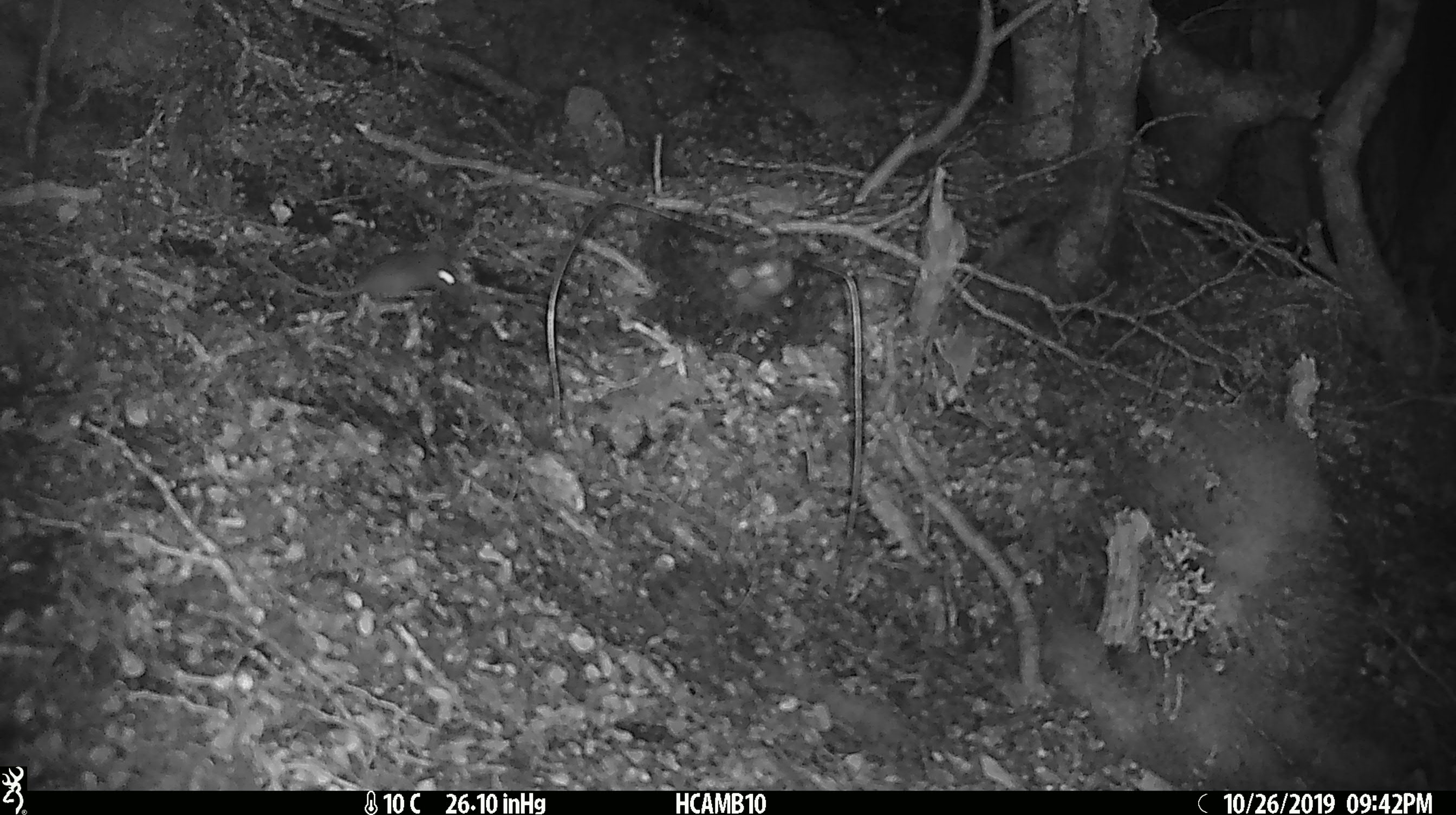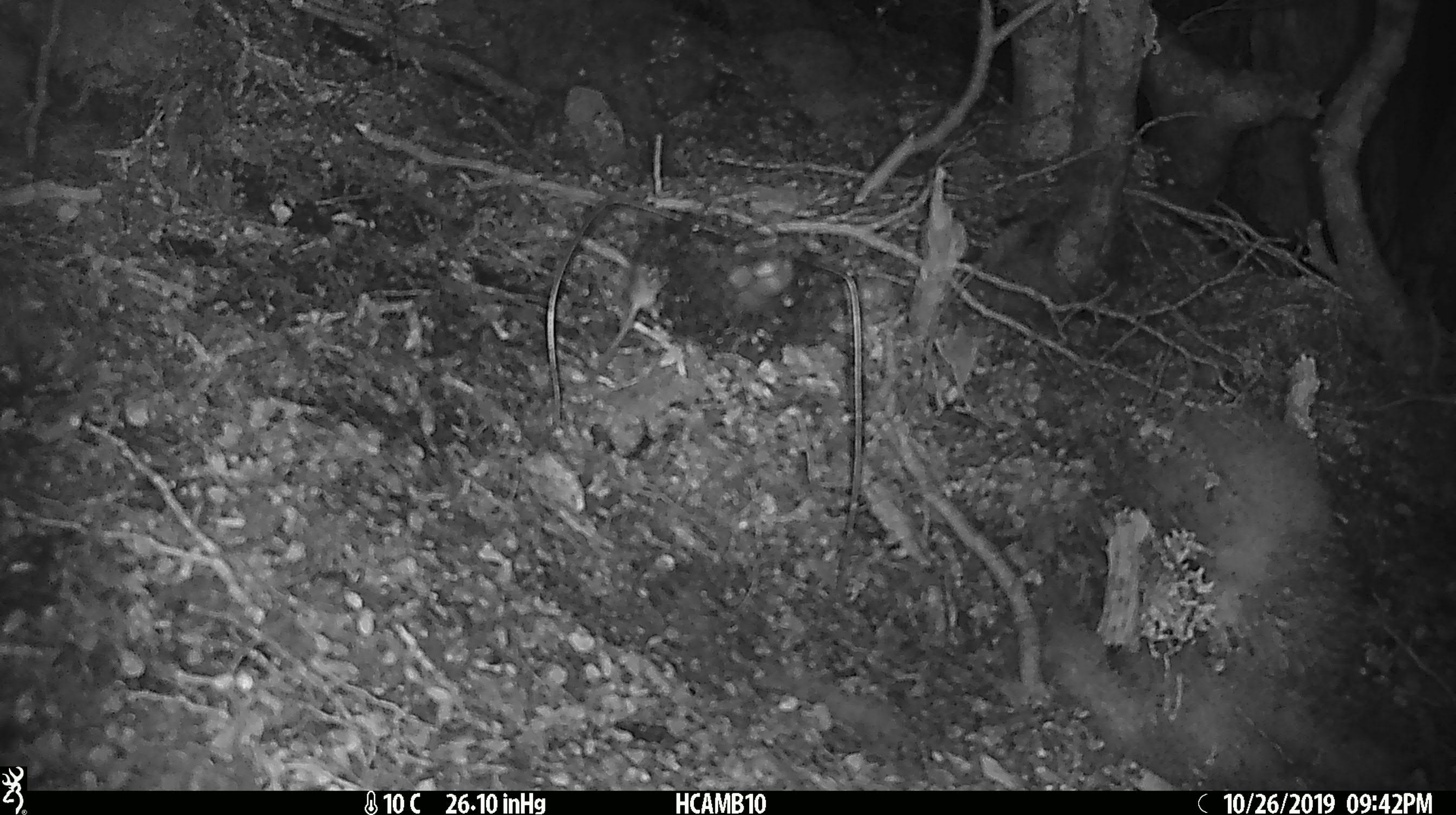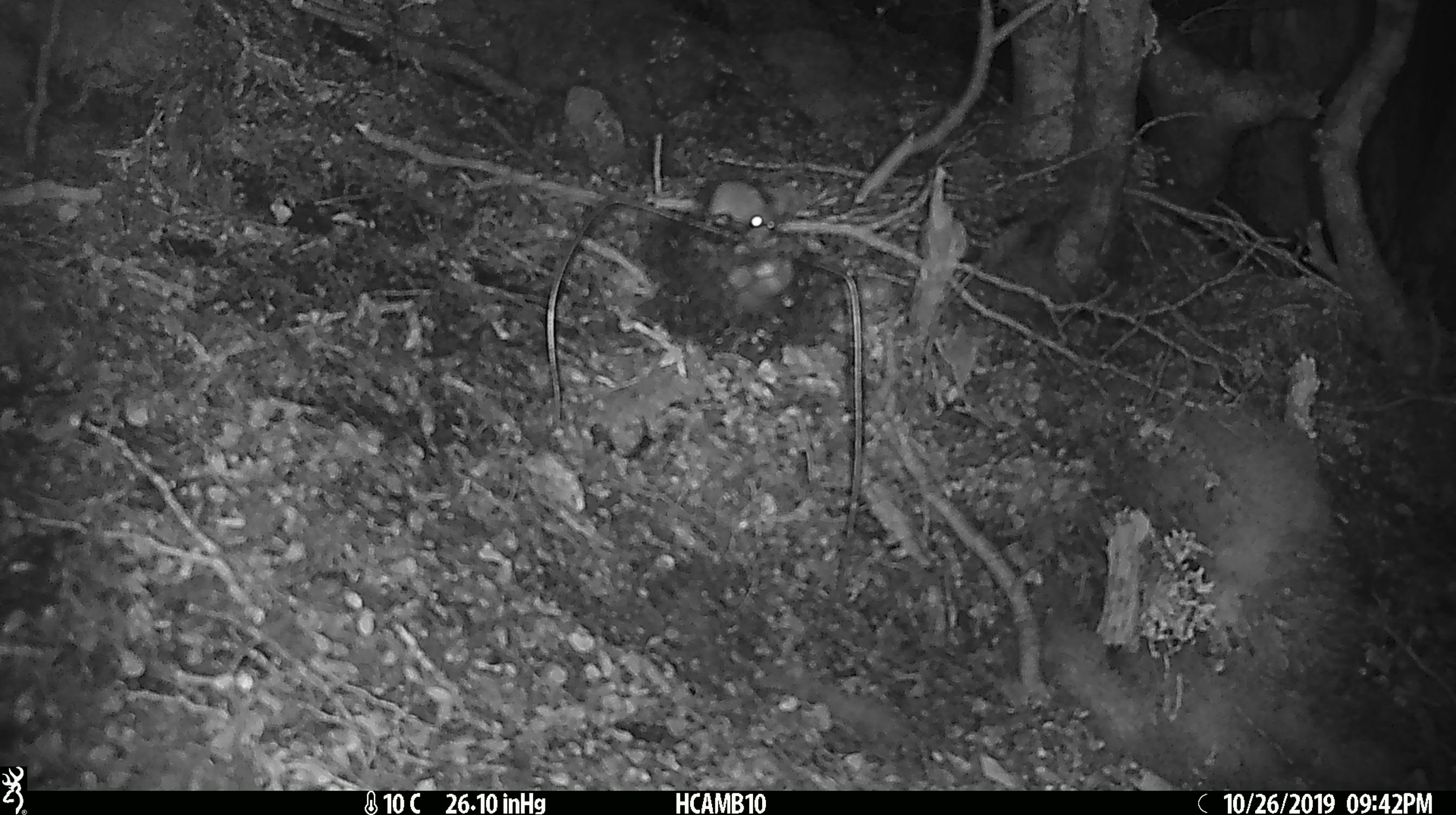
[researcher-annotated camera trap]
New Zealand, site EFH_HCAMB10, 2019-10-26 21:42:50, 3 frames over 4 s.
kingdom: Animalia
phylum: Chordata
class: Mammalia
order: Rodentia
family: Muridae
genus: Mus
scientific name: Mus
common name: mouse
Mouse (Mus).